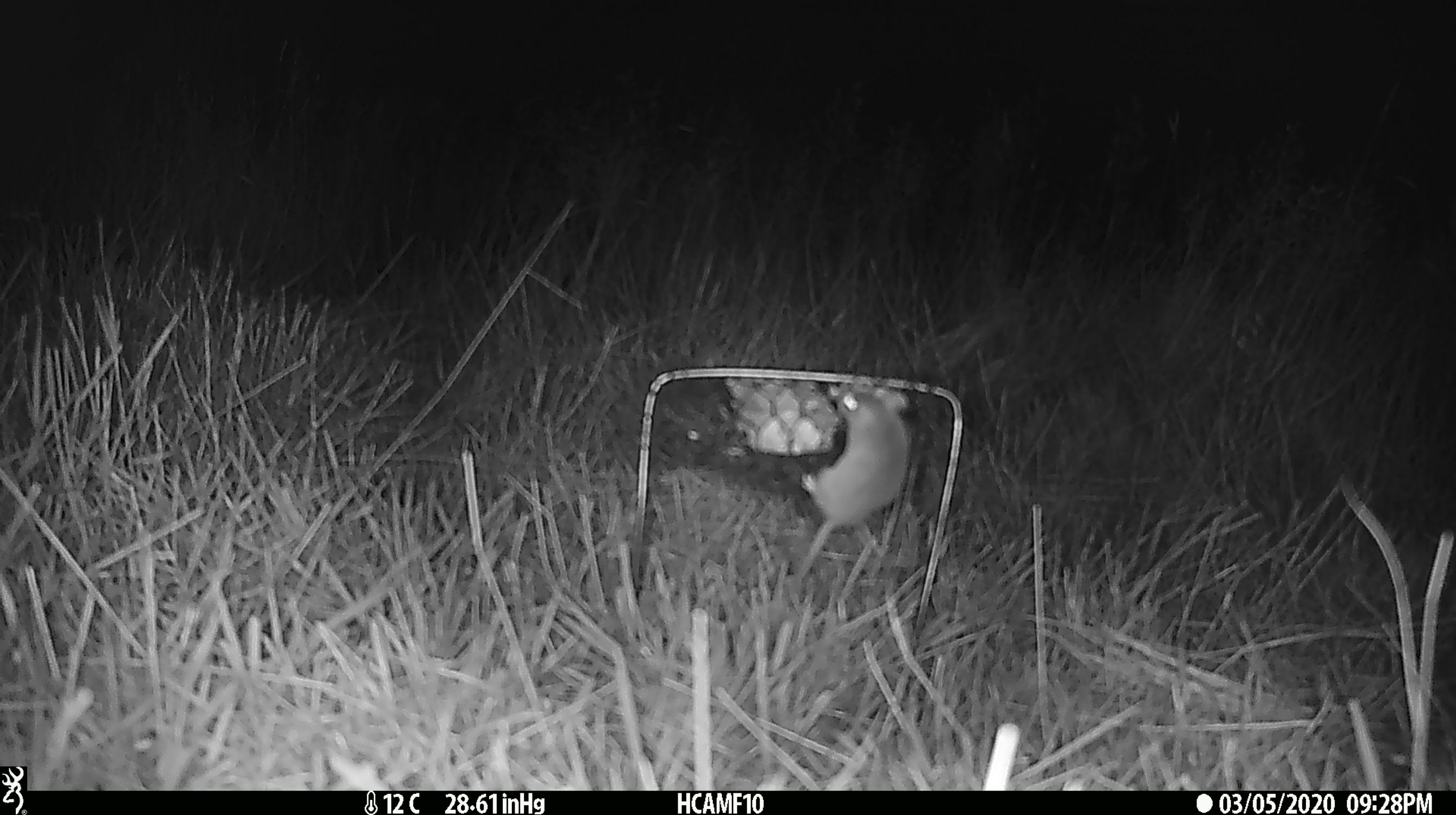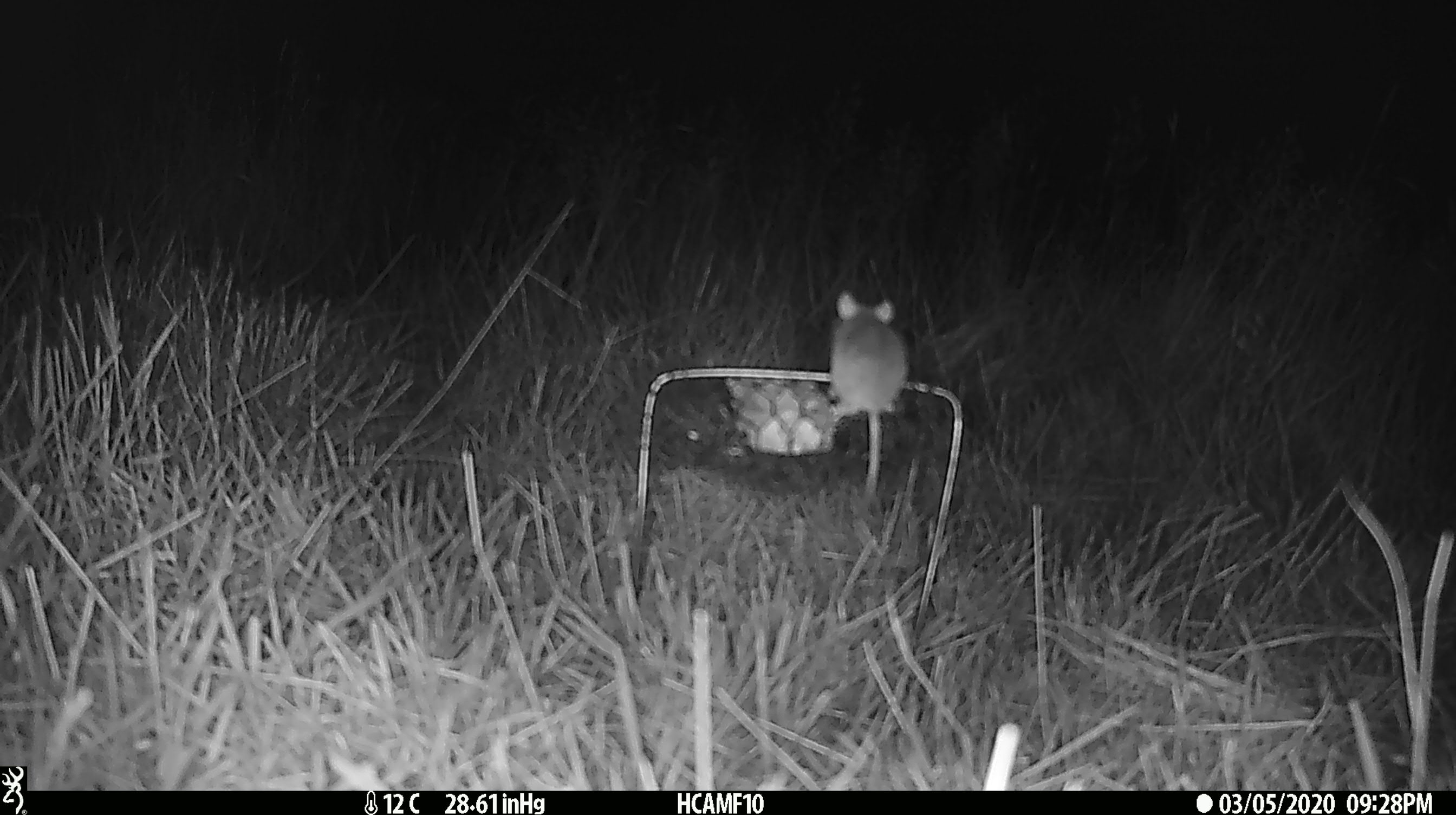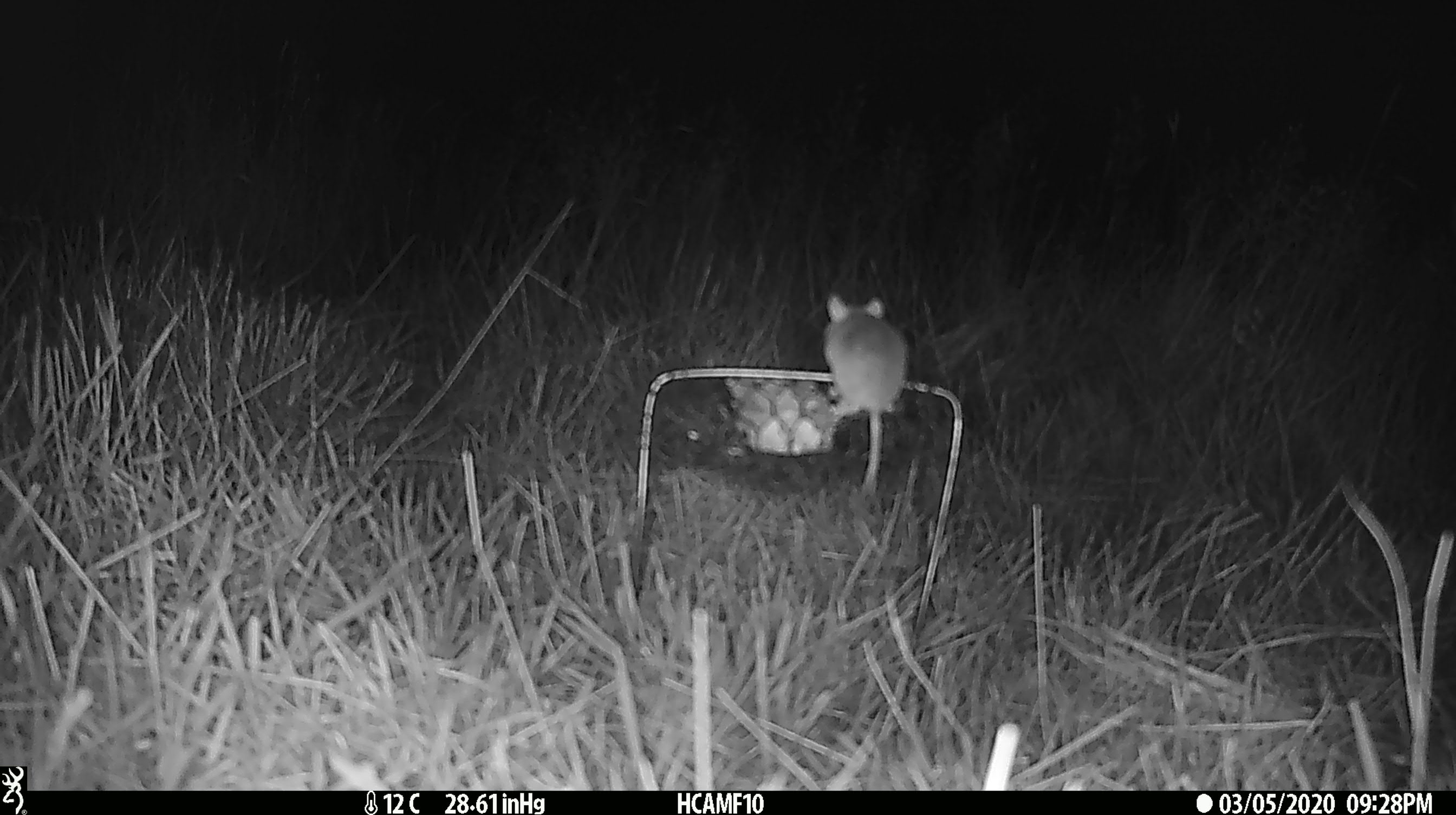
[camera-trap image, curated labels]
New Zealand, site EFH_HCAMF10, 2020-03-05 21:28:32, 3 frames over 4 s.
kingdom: Animalia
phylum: Chordata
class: Mammalia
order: Rodentia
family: Muridae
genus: Mus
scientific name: Mus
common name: mouse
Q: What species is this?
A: Mouse (Mus).